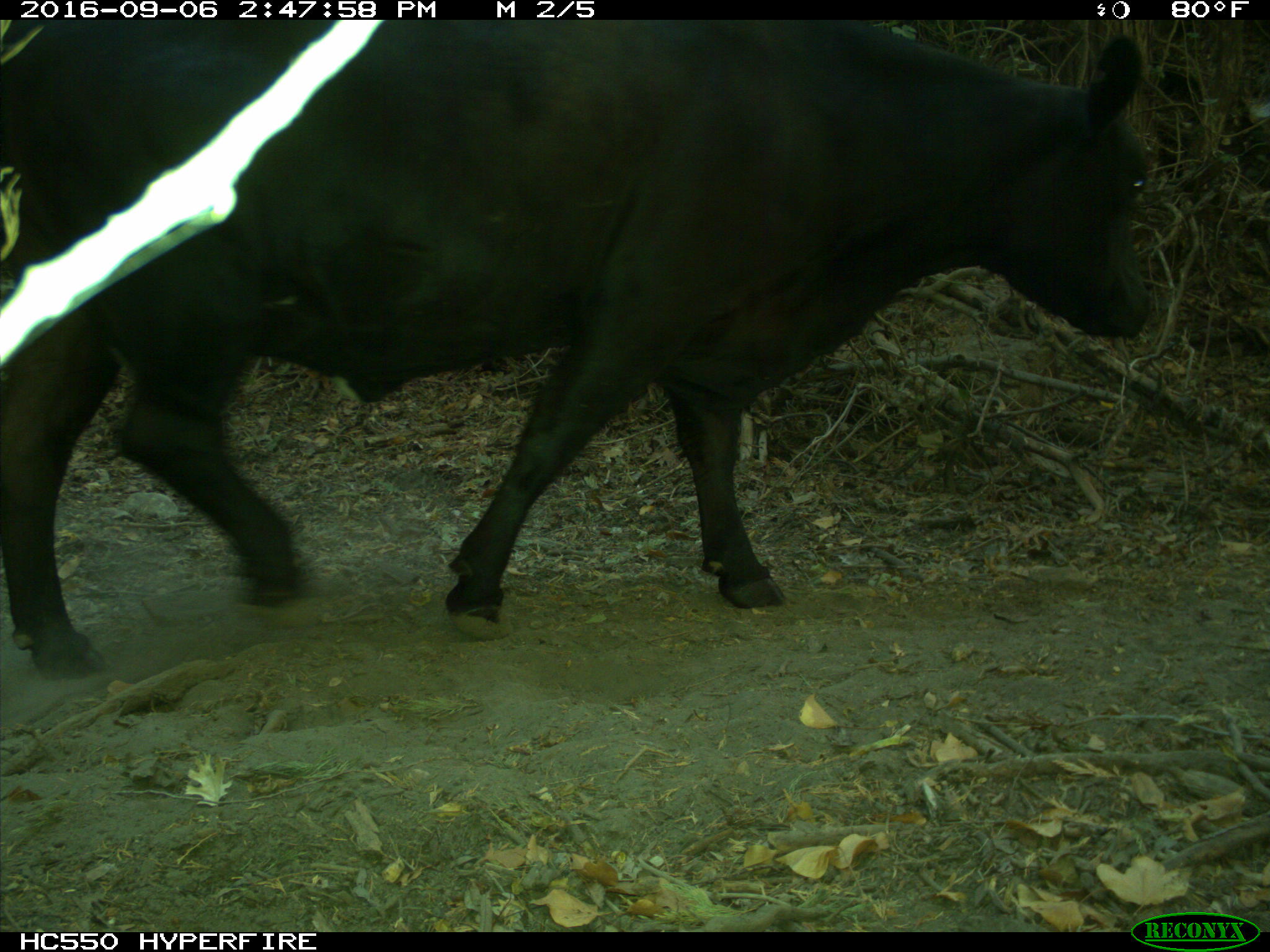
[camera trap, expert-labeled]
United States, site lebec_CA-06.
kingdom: Animalia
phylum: Chordata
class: Mammalia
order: Artiodactyla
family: Bovidae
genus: Bos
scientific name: Bos taurus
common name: domestic cow